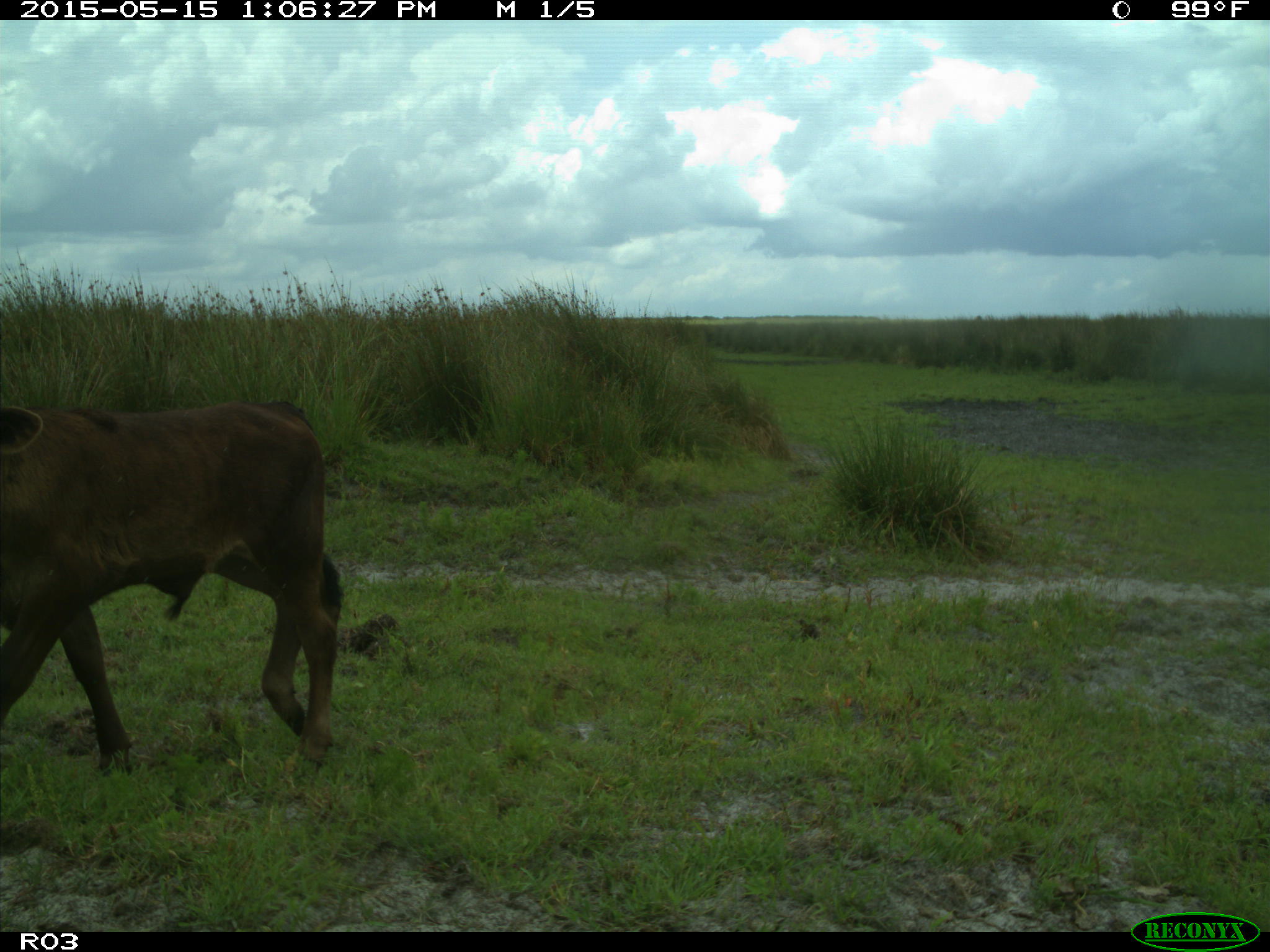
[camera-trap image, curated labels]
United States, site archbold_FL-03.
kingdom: Animalia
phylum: Chordata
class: Mammalia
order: Artiodactyla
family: Bovidae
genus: Bos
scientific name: Bos taurus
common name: domestic cow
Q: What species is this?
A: Bos taurus (domestic cow).